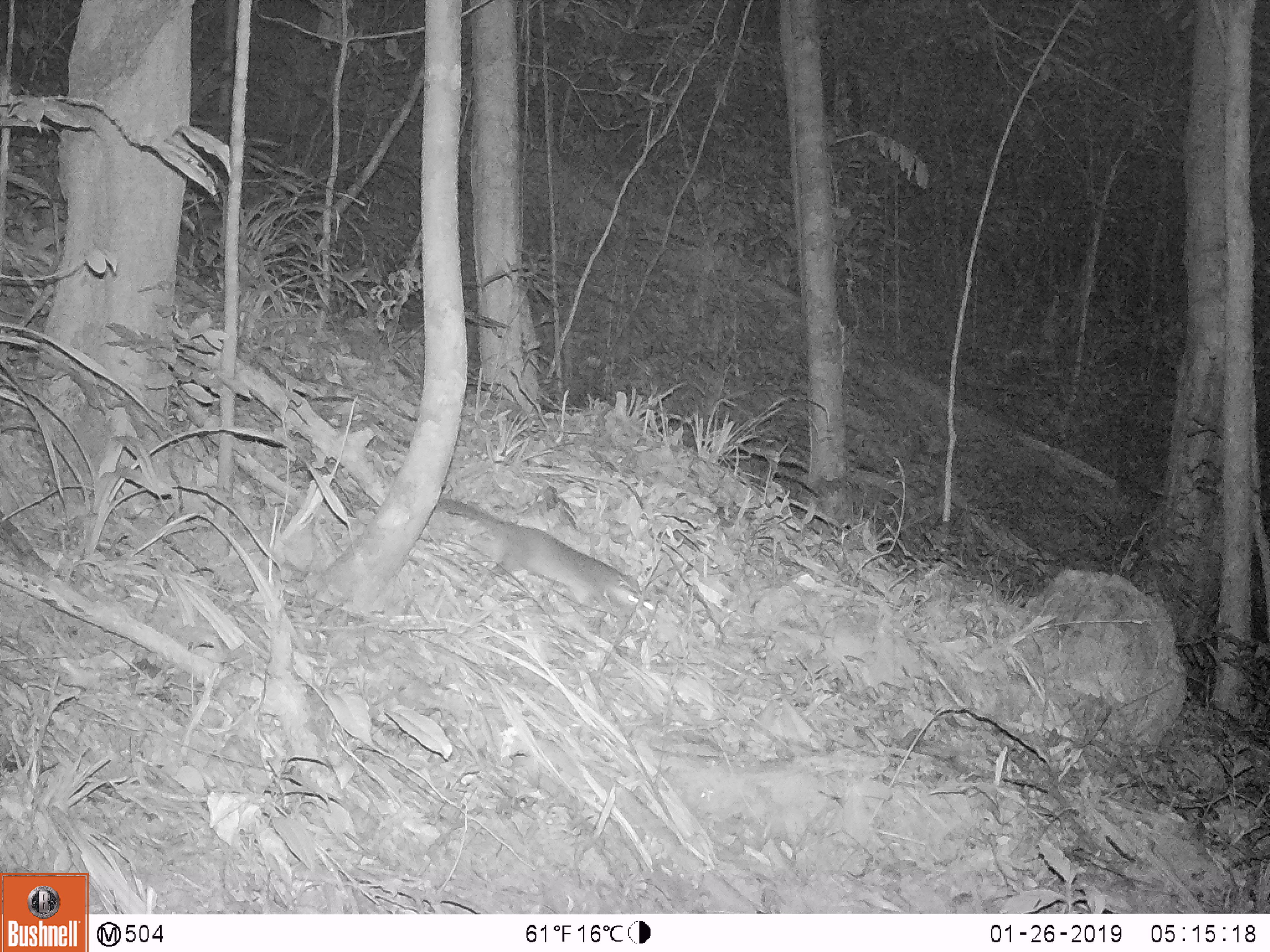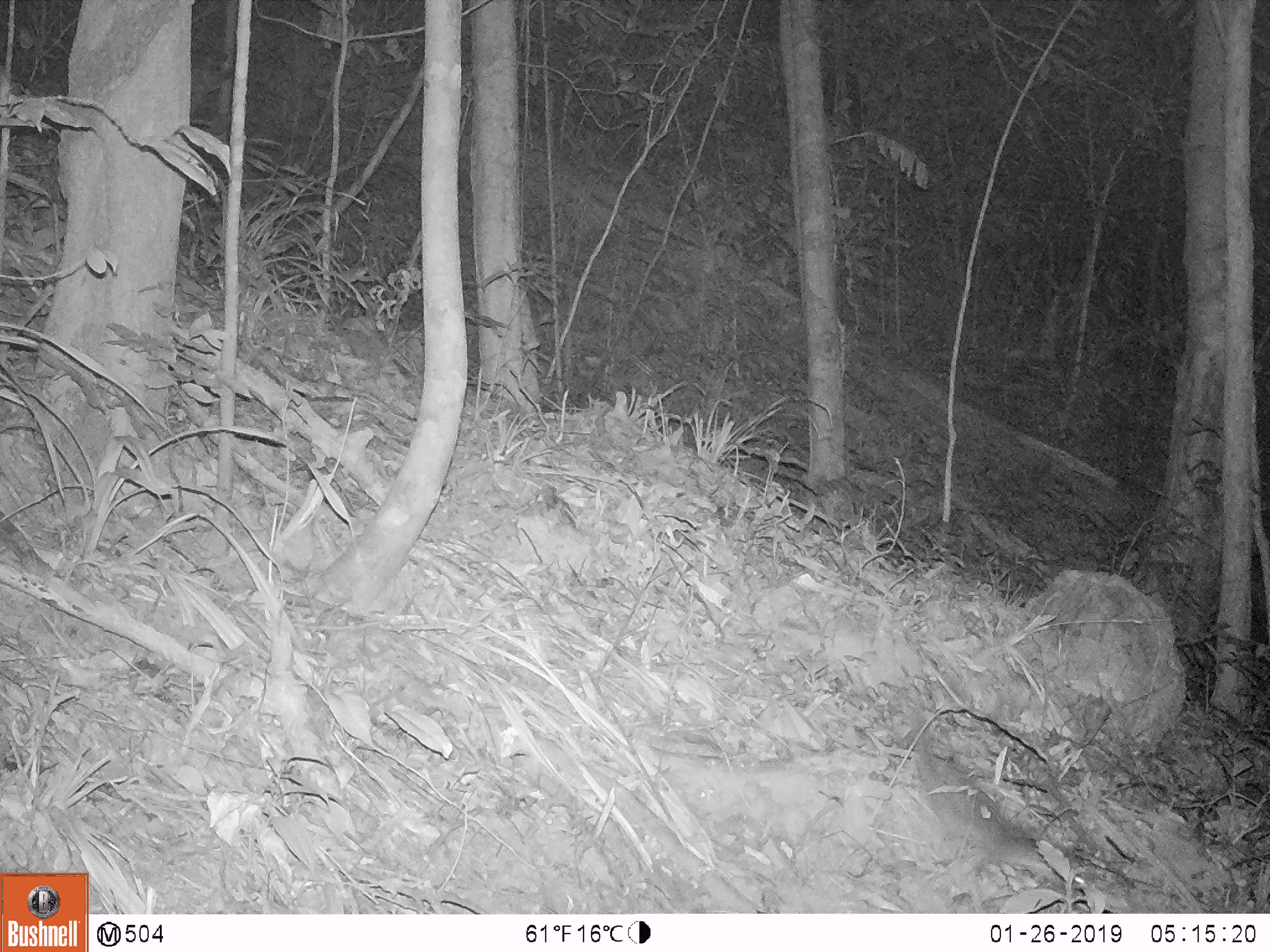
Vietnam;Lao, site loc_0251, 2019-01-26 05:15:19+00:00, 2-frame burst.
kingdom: Animalia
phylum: Chordata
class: Mammalia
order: Carnivora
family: Mustelidae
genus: Melogale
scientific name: Melogale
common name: ferret badger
Ferret badger (Melogale). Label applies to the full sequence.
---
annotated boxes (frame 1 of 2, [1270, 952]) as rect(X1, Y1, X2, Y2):
ferret badger: rect(435, 496, 656, 624)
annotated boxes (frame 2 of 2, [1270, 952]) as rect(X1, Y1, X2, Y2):
ferret badger: rect(901, 699, 1085, 890)